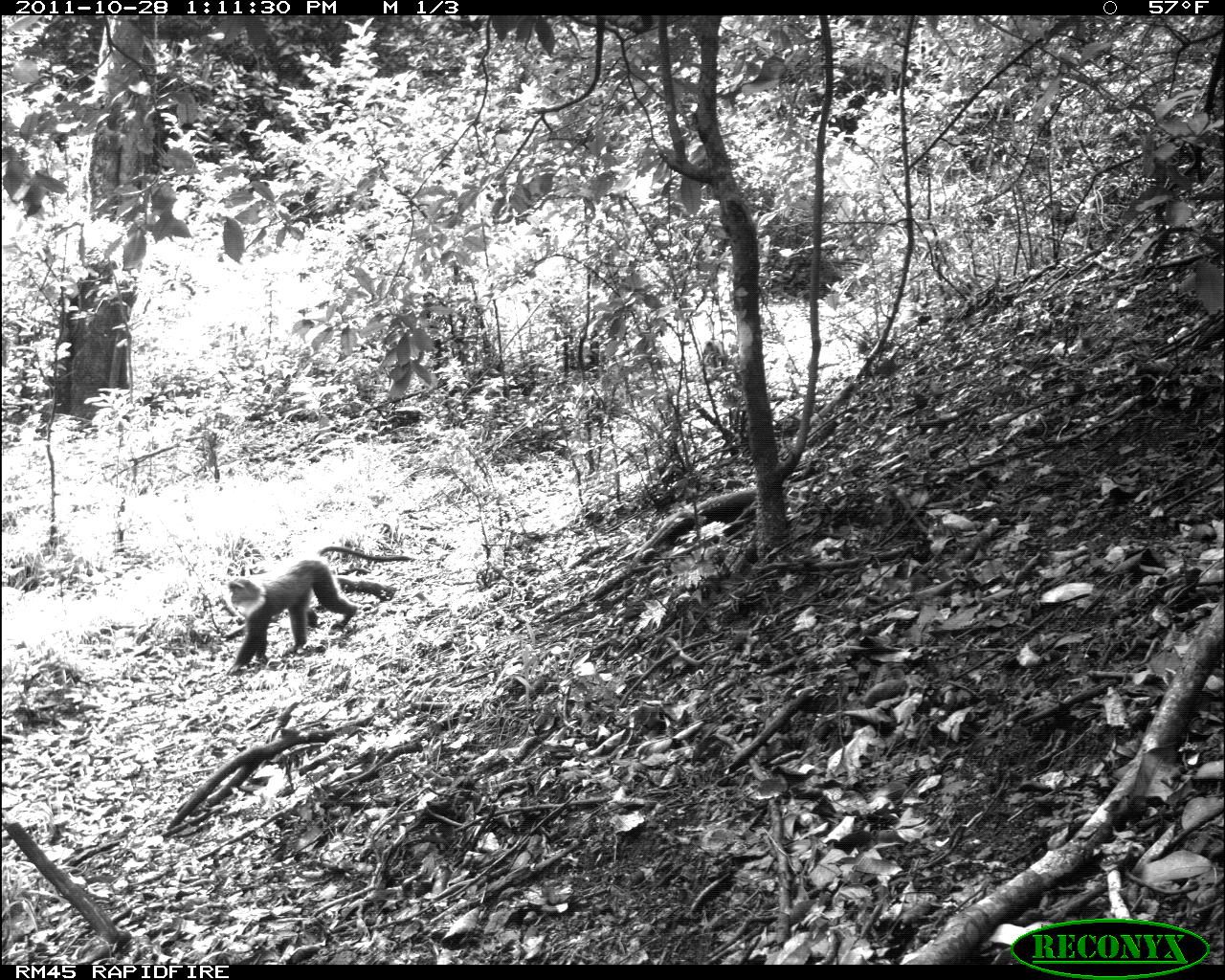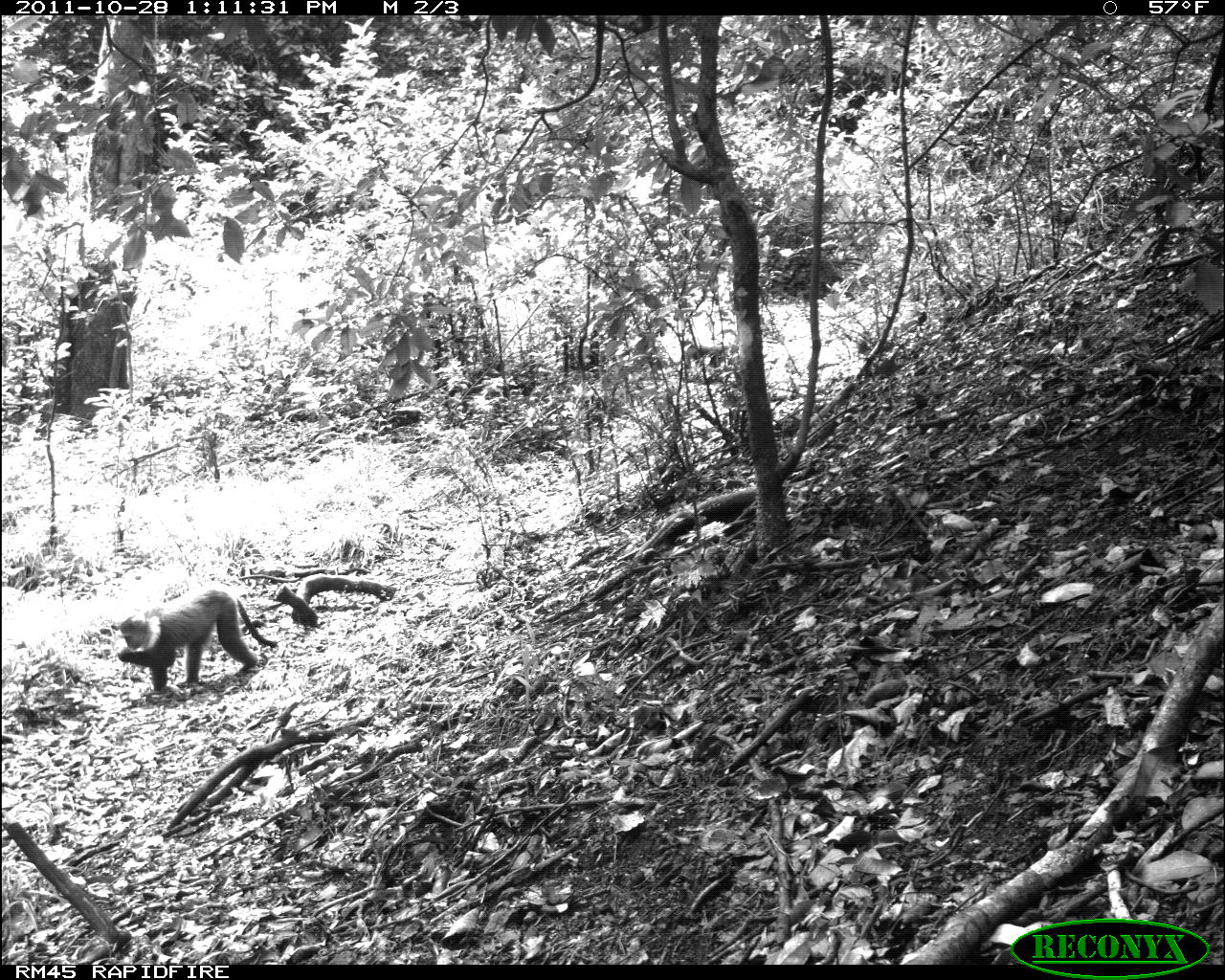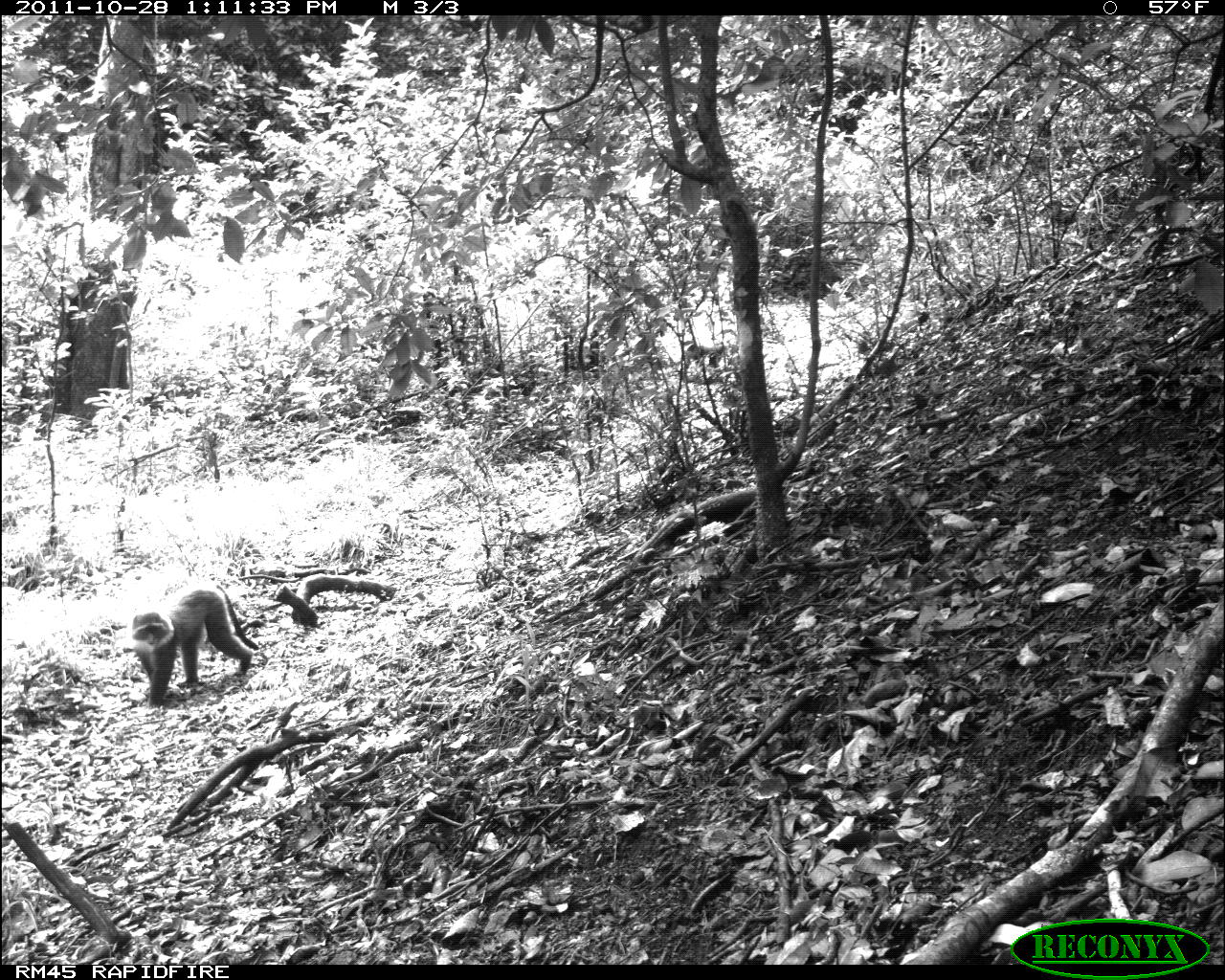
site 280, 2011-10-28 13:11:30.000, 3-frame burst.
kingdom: Animalia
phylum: Chordata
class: Mammalia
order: Primates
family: Cercopithecidae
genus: Cercopithecus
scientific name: Cercopithecus erythrogaster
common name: sykes  monkey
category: cercopithecus albogularis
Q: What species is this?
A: Cercopithecus albogularis (sykes  monkey) (Cercopithecus erythrogaster).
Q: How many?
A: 1.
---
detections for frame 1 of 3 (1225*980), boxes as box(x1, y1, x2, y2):
cercopithecus albogularis: box(221, 544, 412, 676); box(699, 336, 730, 370)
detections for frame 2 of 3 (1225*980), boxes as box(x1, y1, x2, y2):
cercopithecus albogularis: box(117, 585, 280, 696)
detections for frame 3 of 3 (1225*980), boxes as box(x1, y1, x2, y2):
cercopithecus albogularis: box(130, 584, 258, 710)